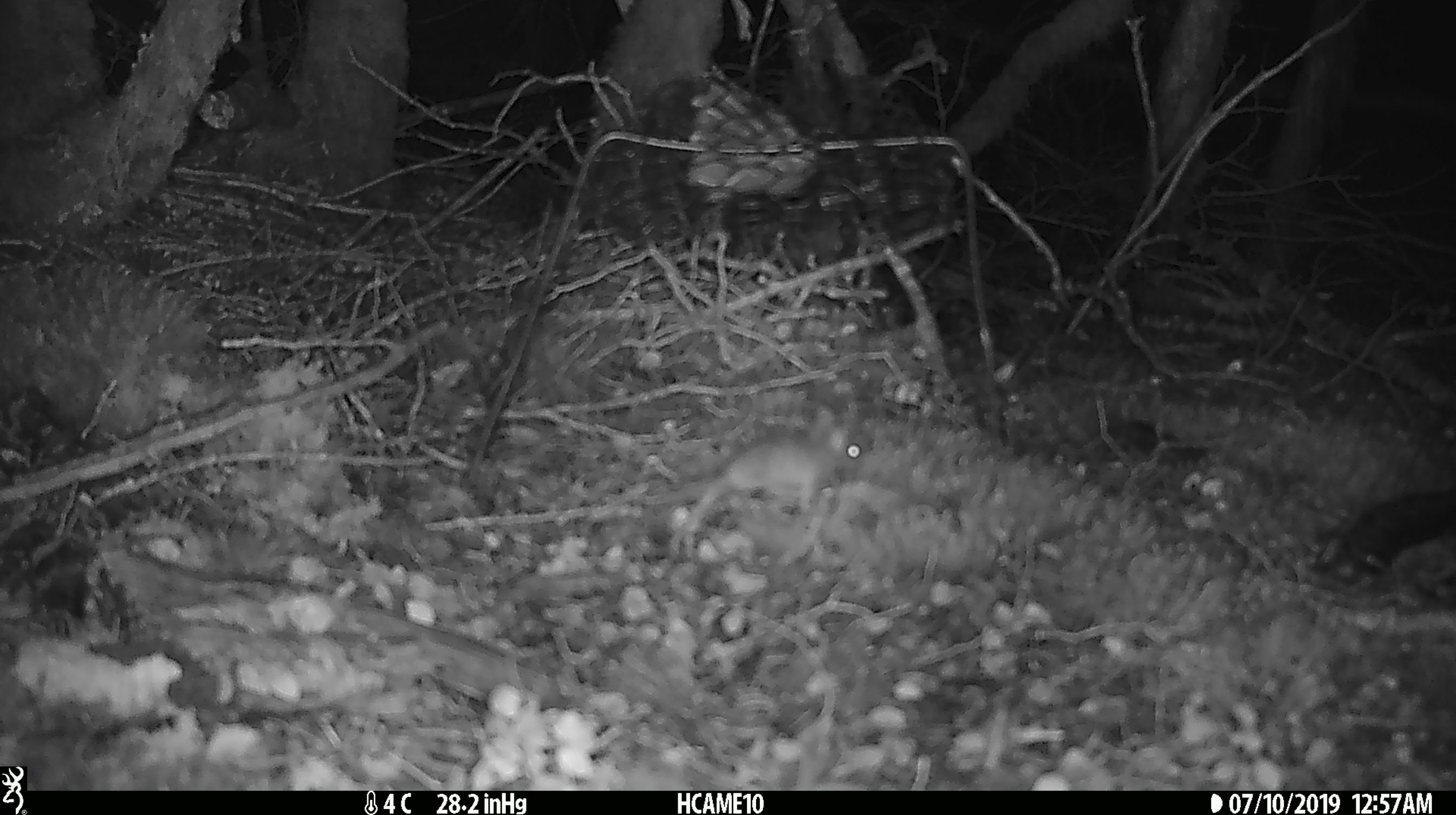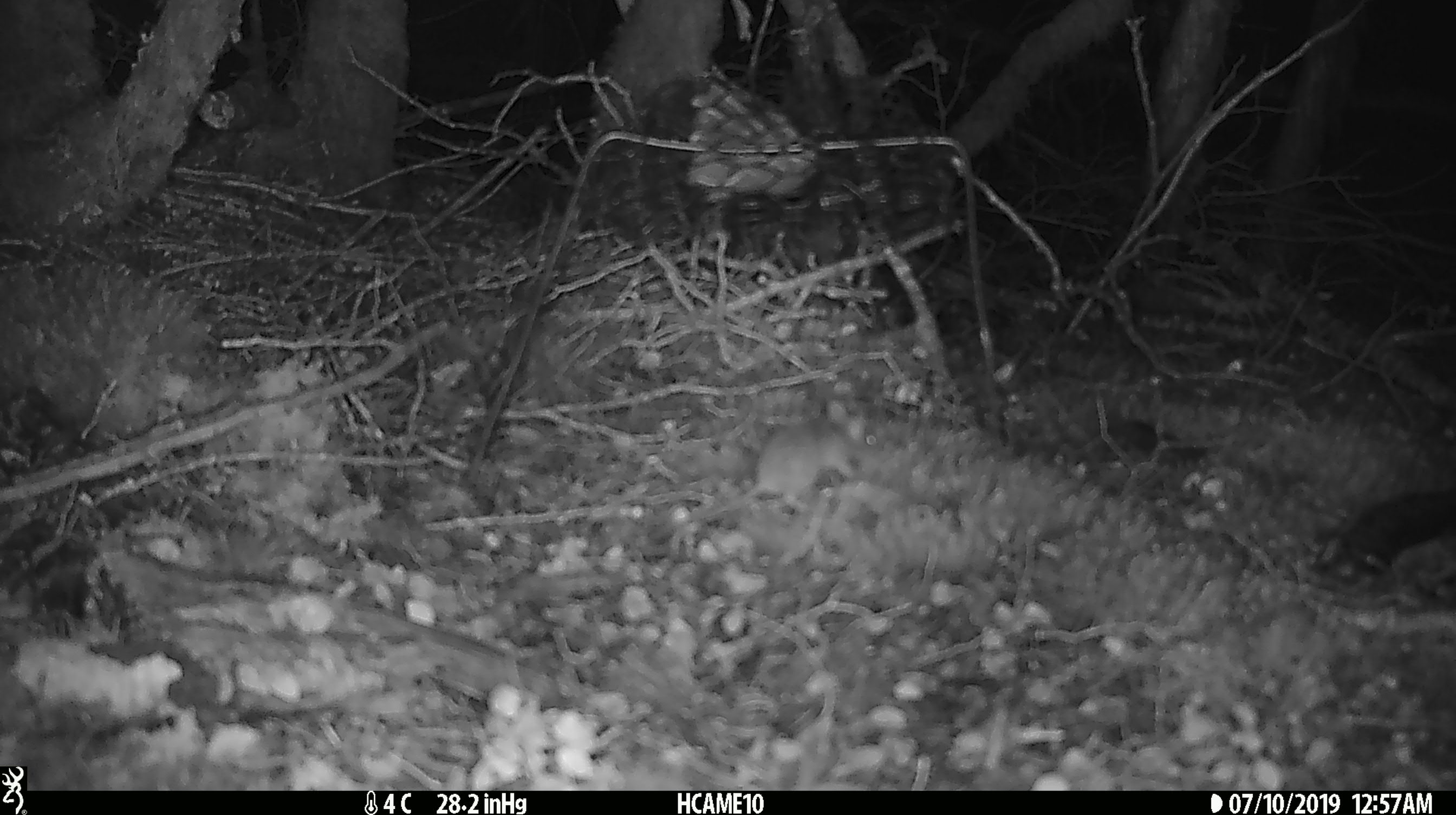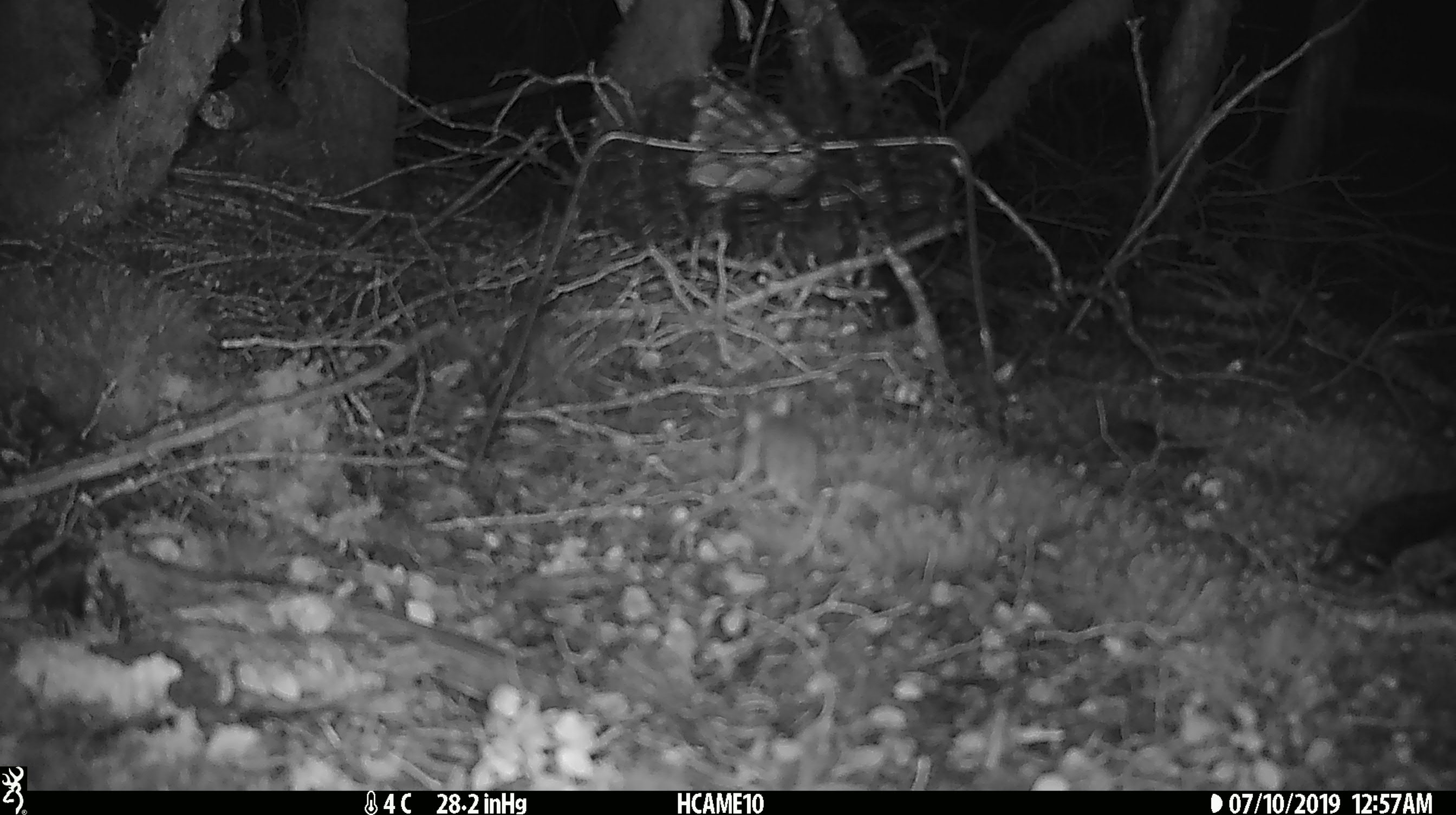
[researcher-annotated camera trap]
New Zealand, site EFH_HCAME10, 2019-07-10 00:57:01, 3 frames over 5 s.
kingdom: Animalia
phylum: Chordata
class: Mammalia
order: Rodentia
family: Muridae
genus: Mus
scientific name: Mus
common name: mouse